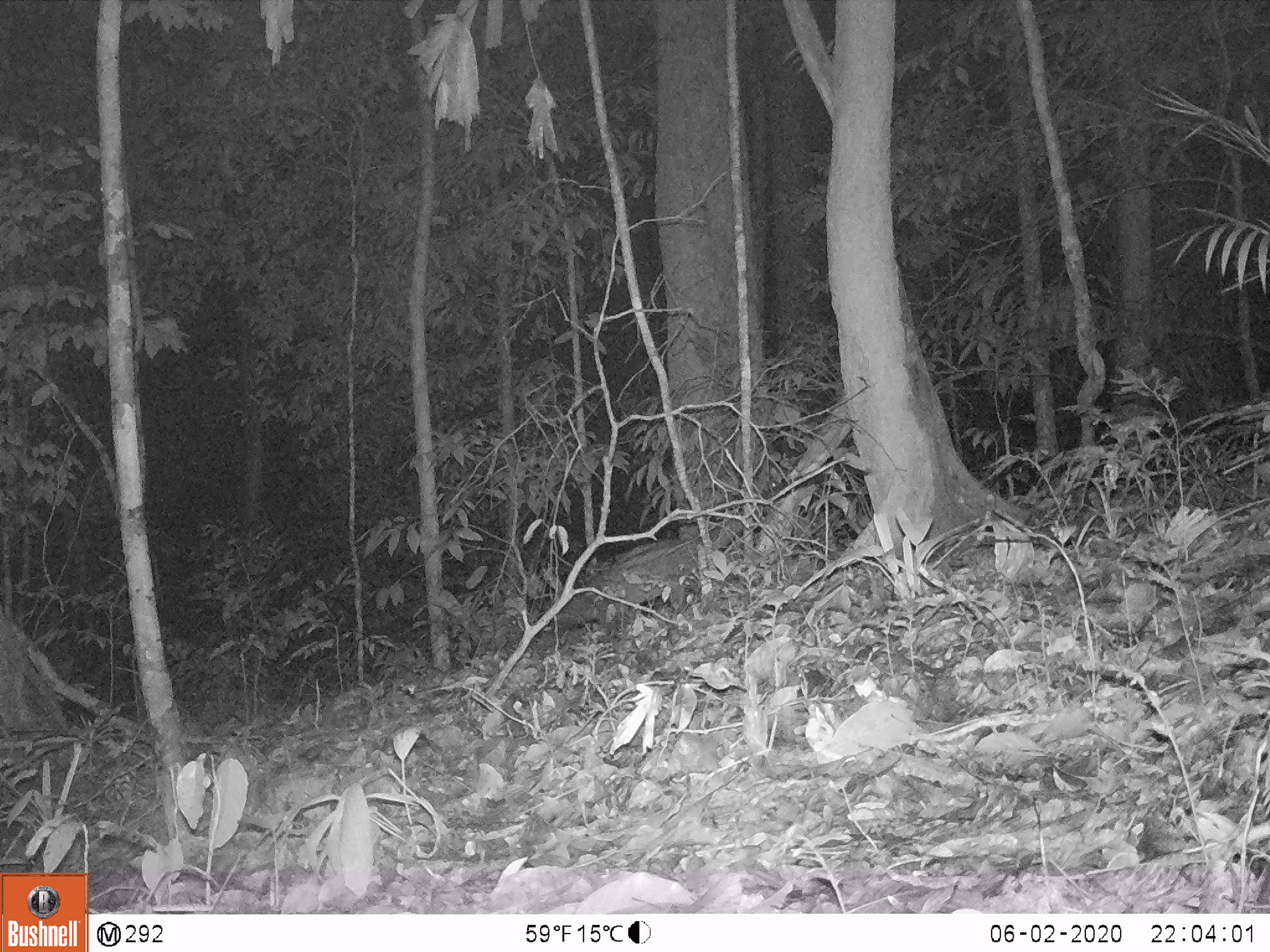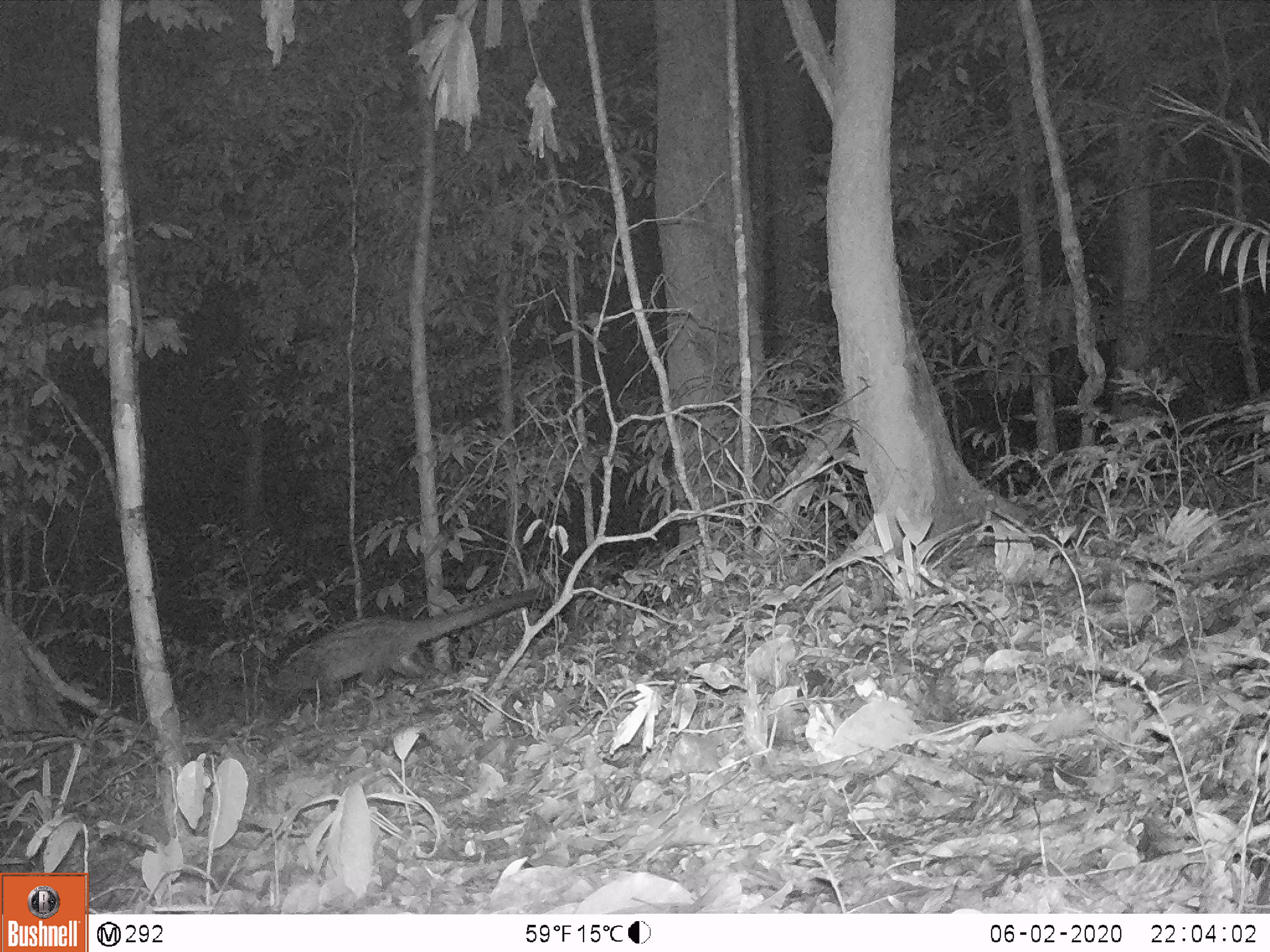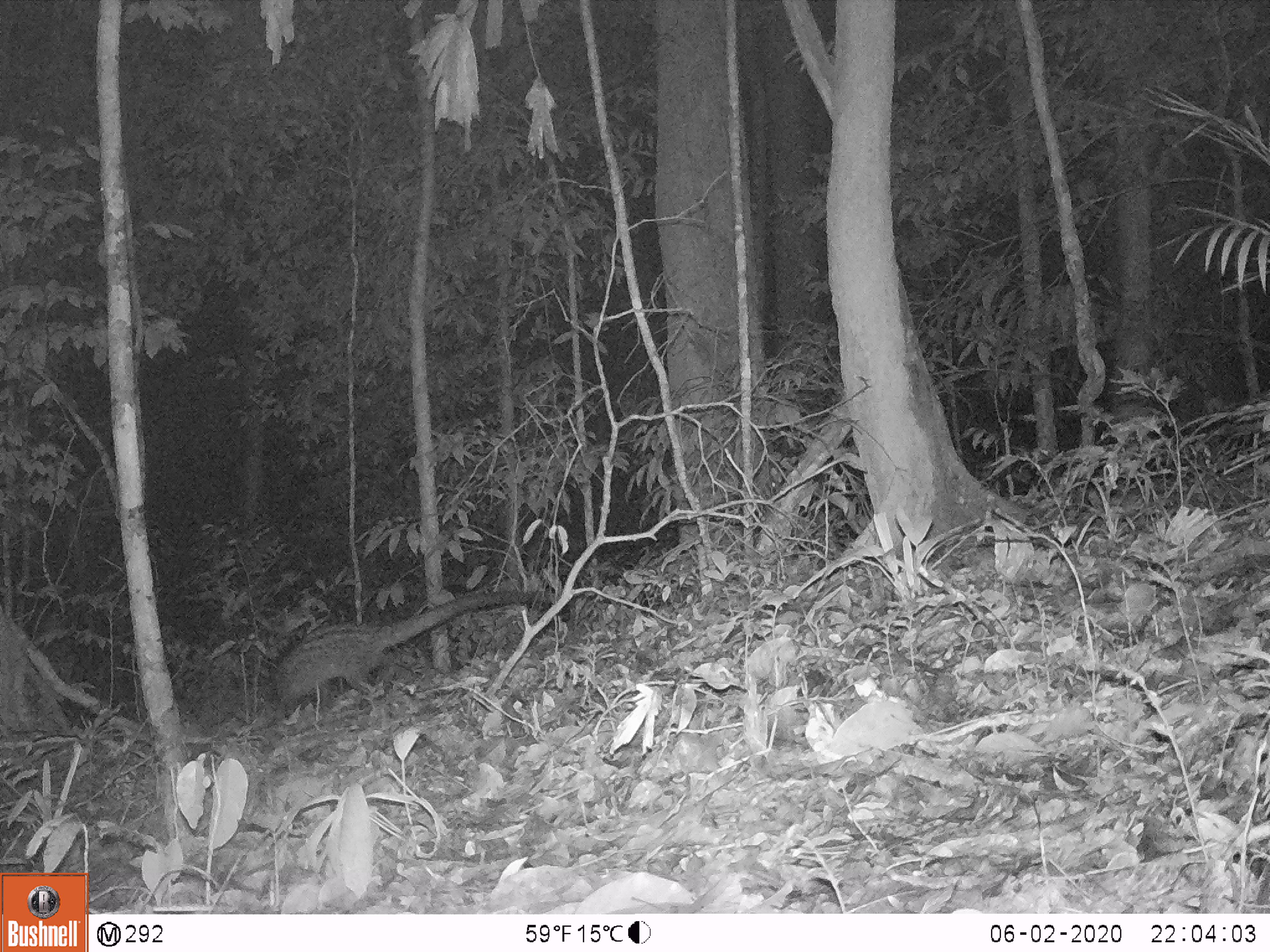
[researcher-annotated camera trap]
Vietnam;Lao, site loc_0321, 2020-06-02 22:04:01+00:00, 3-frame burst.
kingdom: Animalia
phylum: Chordata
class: Mammalia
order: Carnivora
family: Viverridae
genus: Paradoxurus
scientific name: Paradoxurus hermaphroditus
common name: common palm civet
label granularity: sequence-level